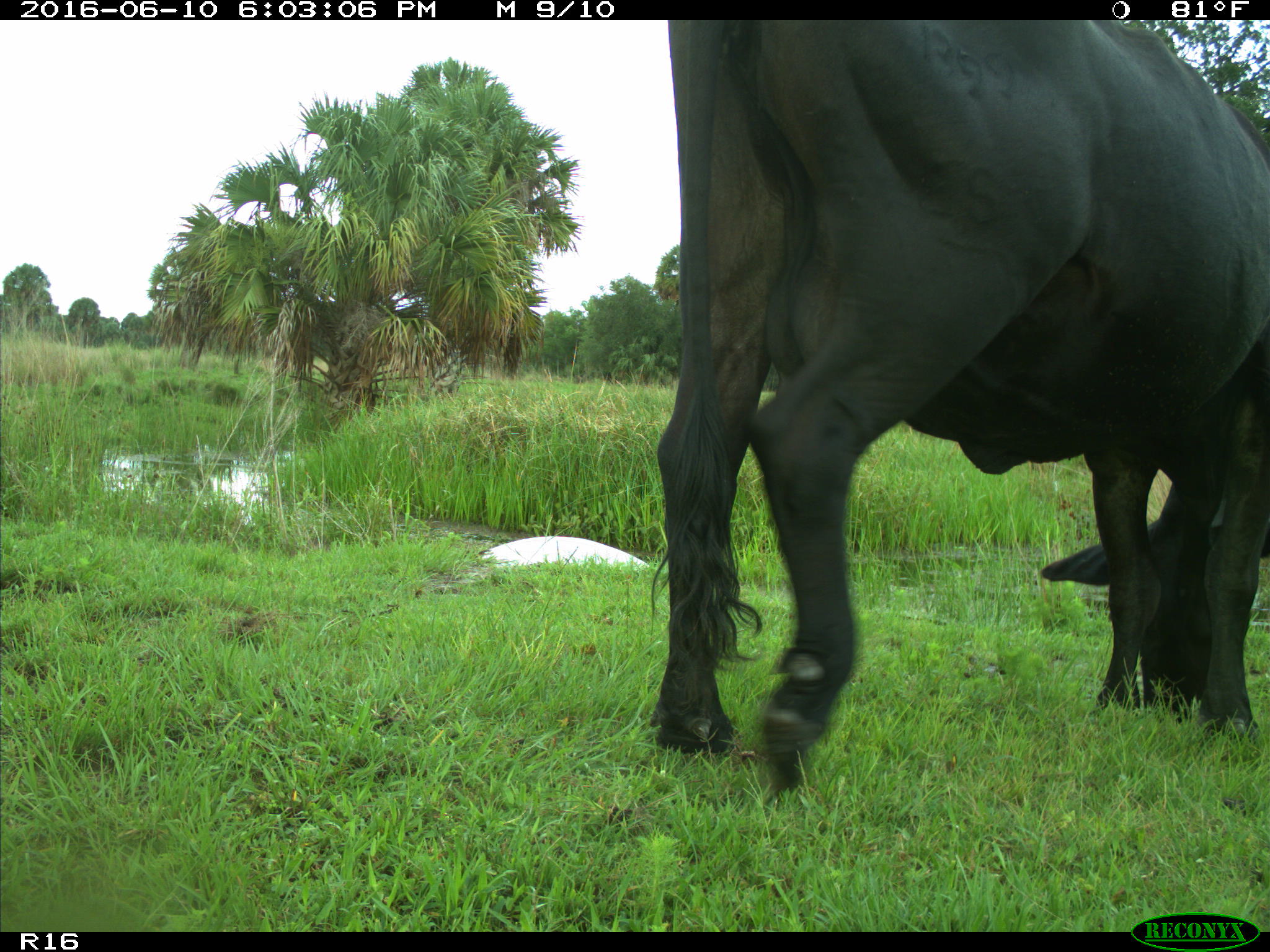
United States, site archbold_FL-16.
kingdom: Animalia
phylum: Chordata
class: Mammalia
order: Artiodactyla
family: Bovidae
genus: Bos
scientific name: Bos taurus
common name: domestic cow